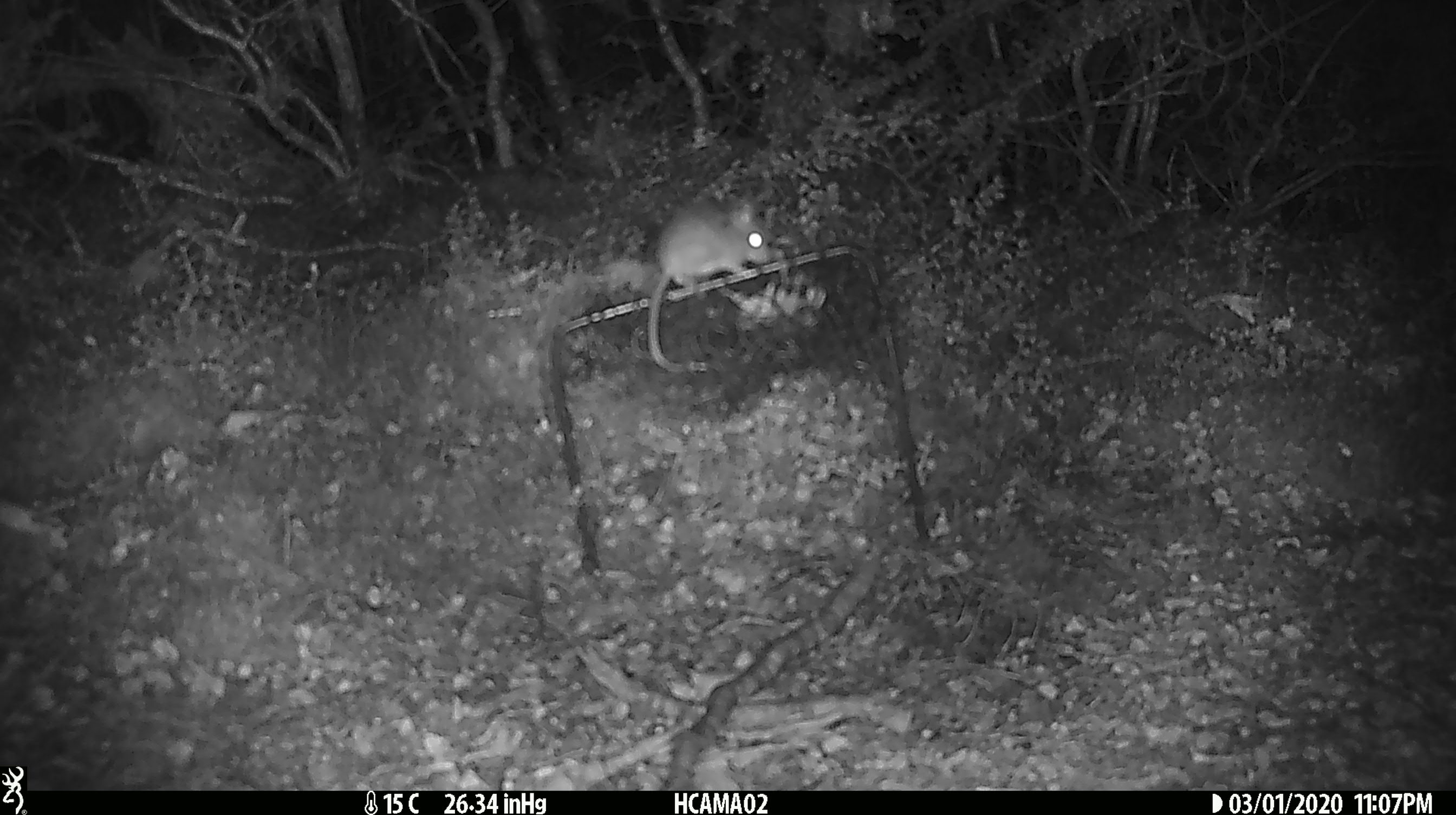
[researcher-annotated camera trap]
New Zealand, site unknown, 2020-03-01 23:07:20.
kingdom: Animalia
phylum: Chordata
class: Mammalia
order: Rodentia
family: Muridae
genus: Mus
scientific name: Mus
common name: mouse